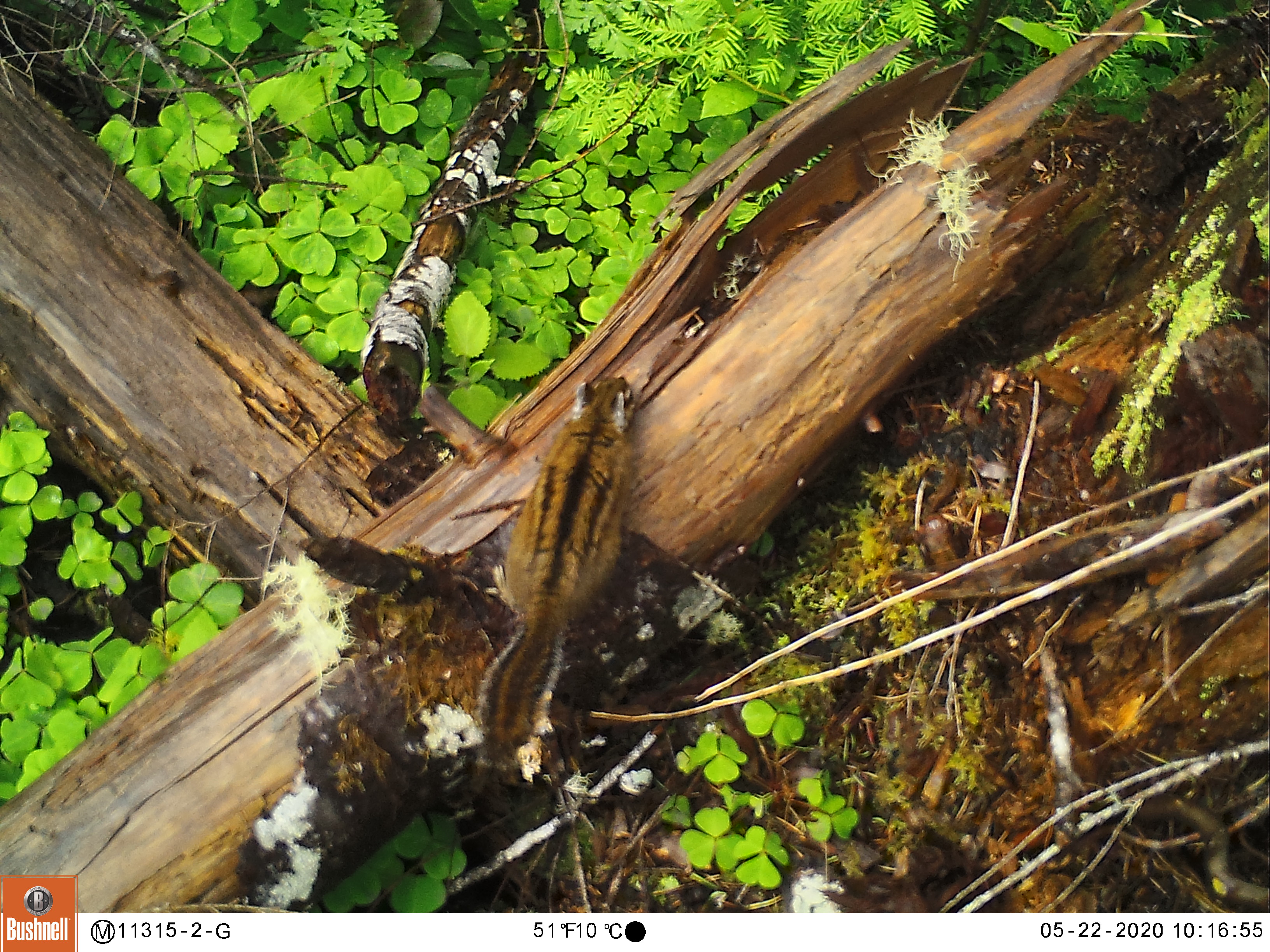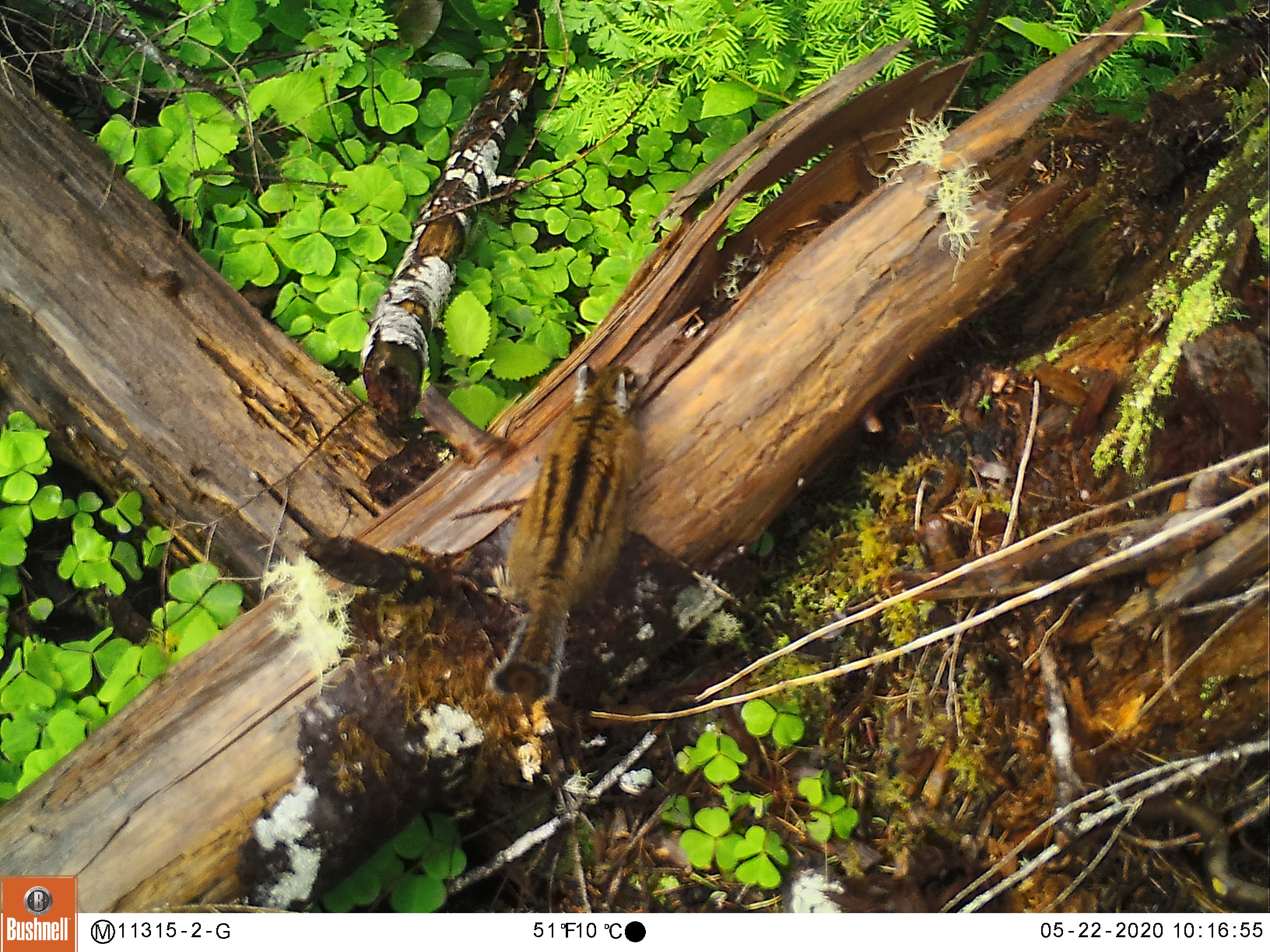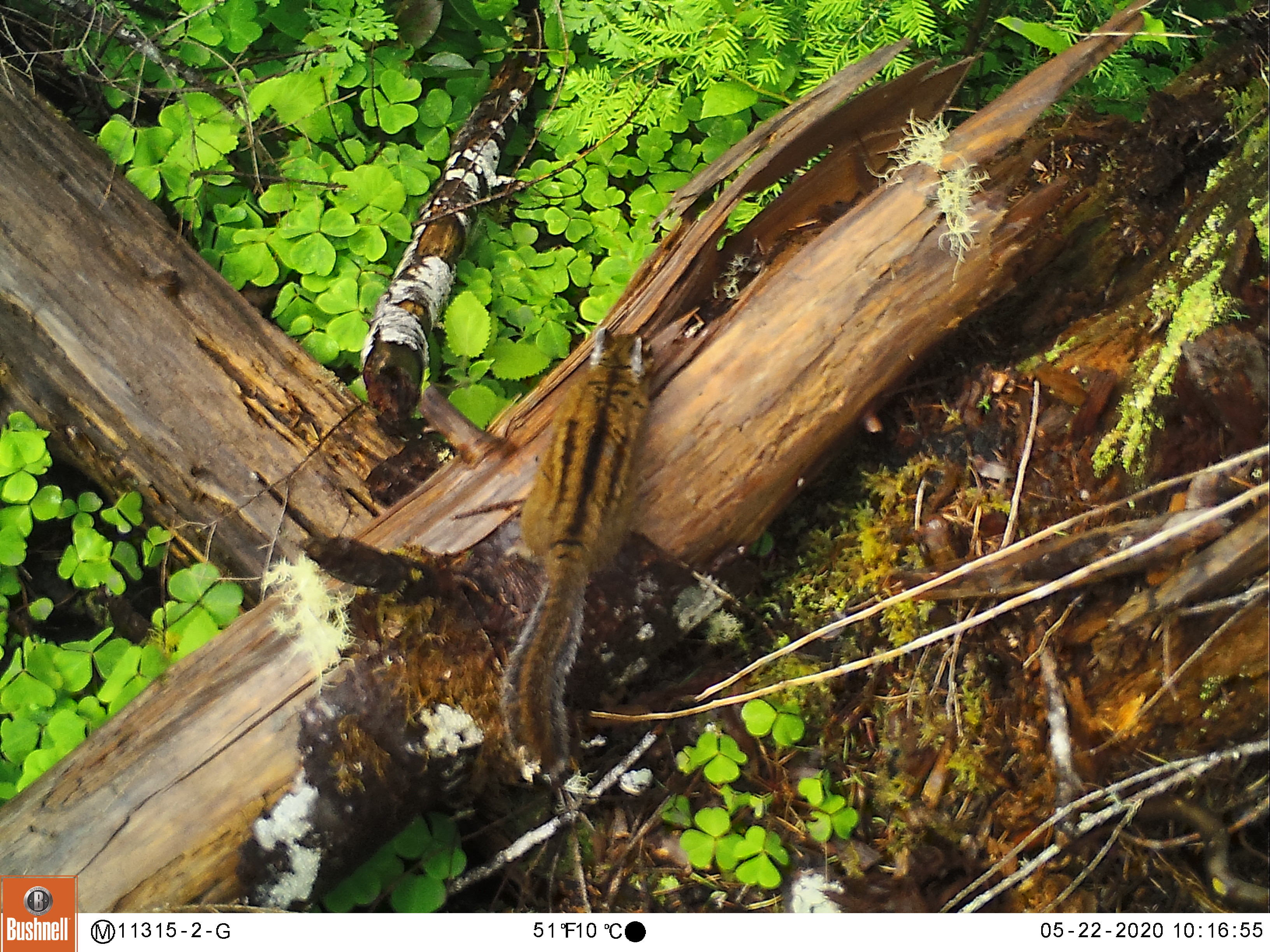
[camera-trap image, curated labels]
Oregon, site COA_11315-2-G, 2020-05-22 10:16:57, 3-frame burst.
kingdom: Animalia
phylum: Chordata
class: Mammalia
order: Rodentia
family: Sciuridae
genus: Neotamias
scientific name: Neotamias townsendii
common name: townsend's chipmunk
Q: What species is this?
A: Townsend's chipmunk (Neotamias townsendii).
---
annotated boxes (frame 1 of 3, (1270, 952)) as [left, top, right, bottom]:
townsend's chipmunk: [465, 363, 648, 776]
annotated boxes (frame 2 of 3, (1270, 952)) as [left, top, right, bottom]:
townsend's chipmunk: [475, 351, 653, 715]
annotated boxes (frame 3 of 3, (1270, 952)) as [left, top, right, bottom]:
townsend's chipmunk: [486, 316, 663, 785]